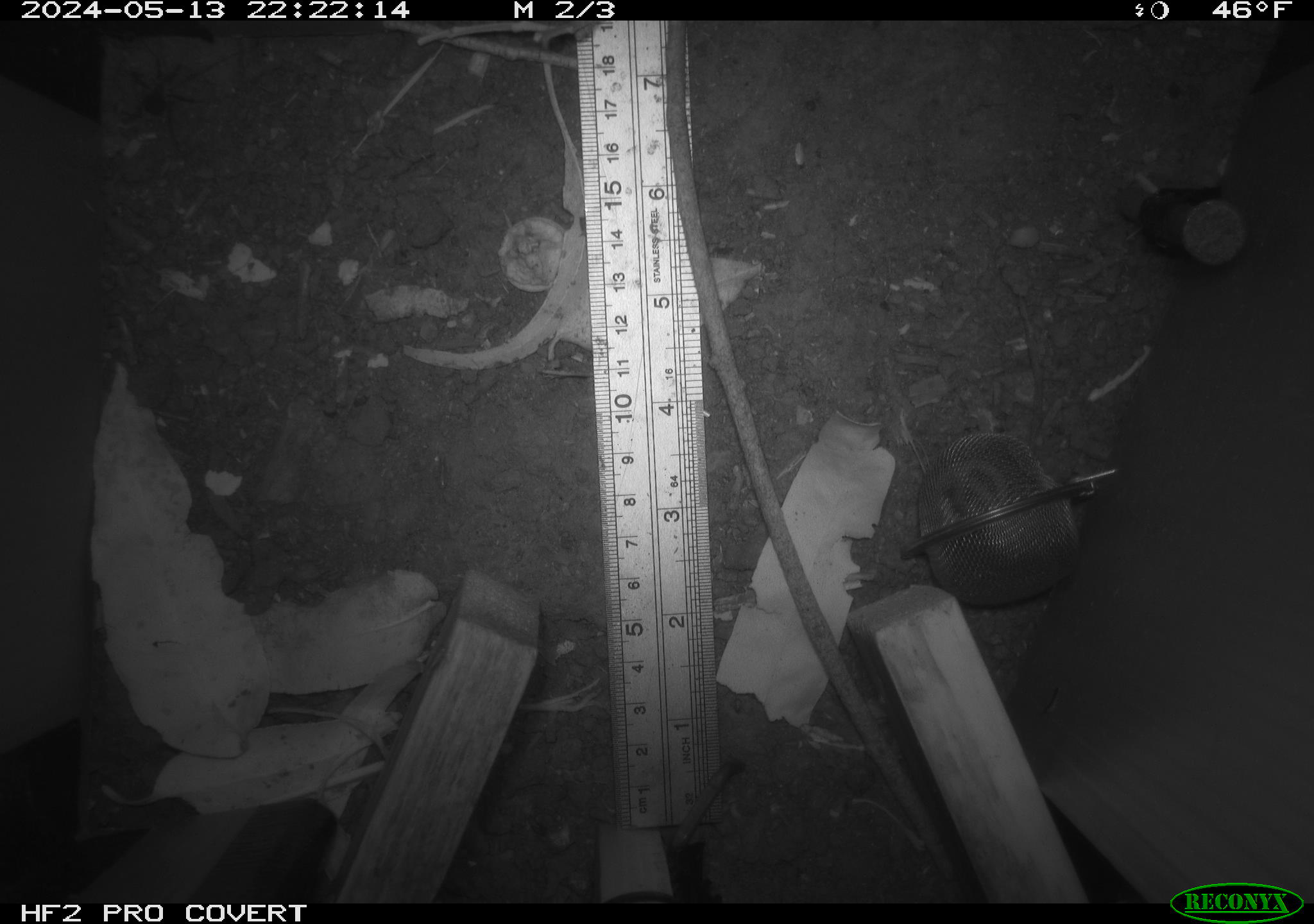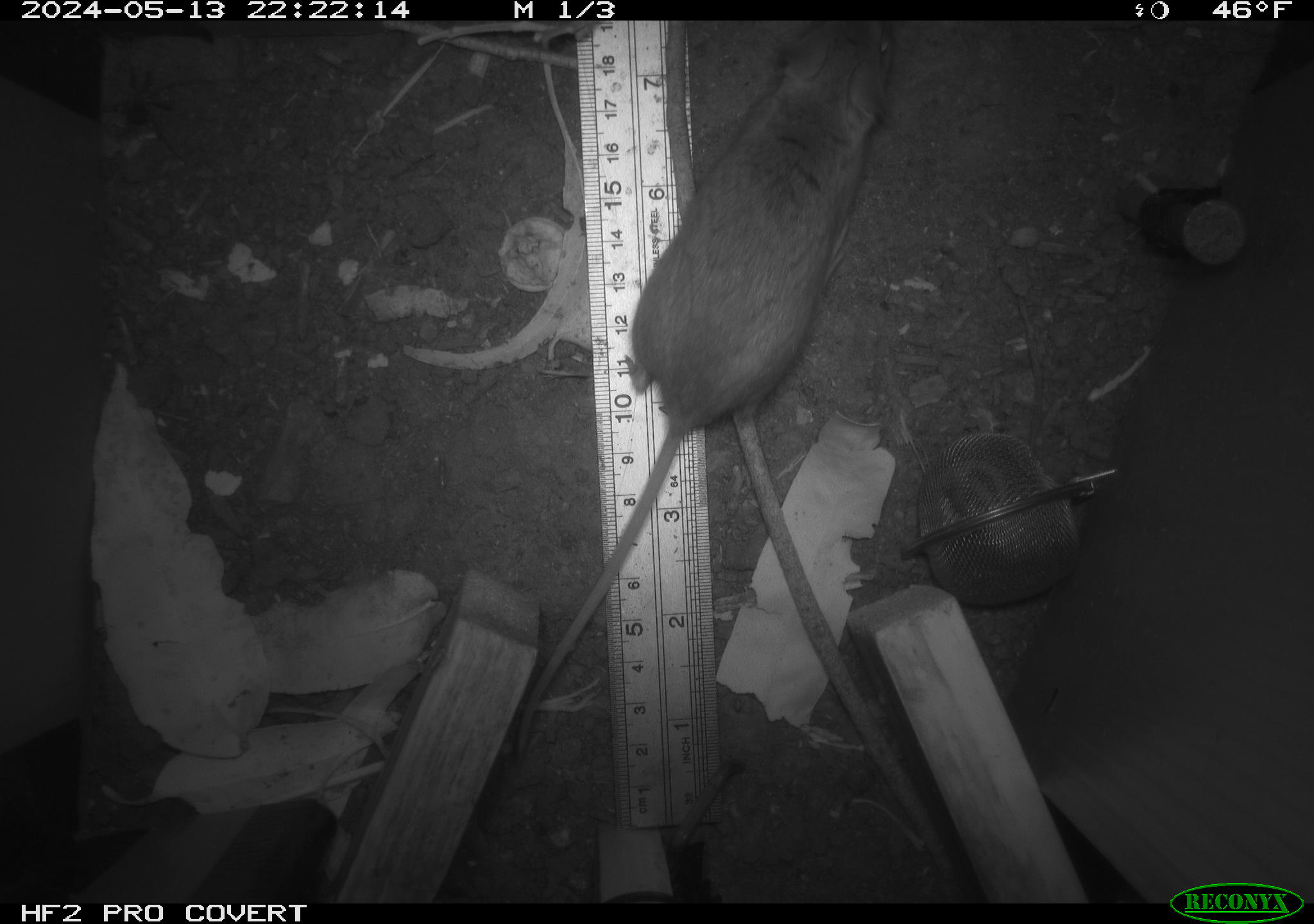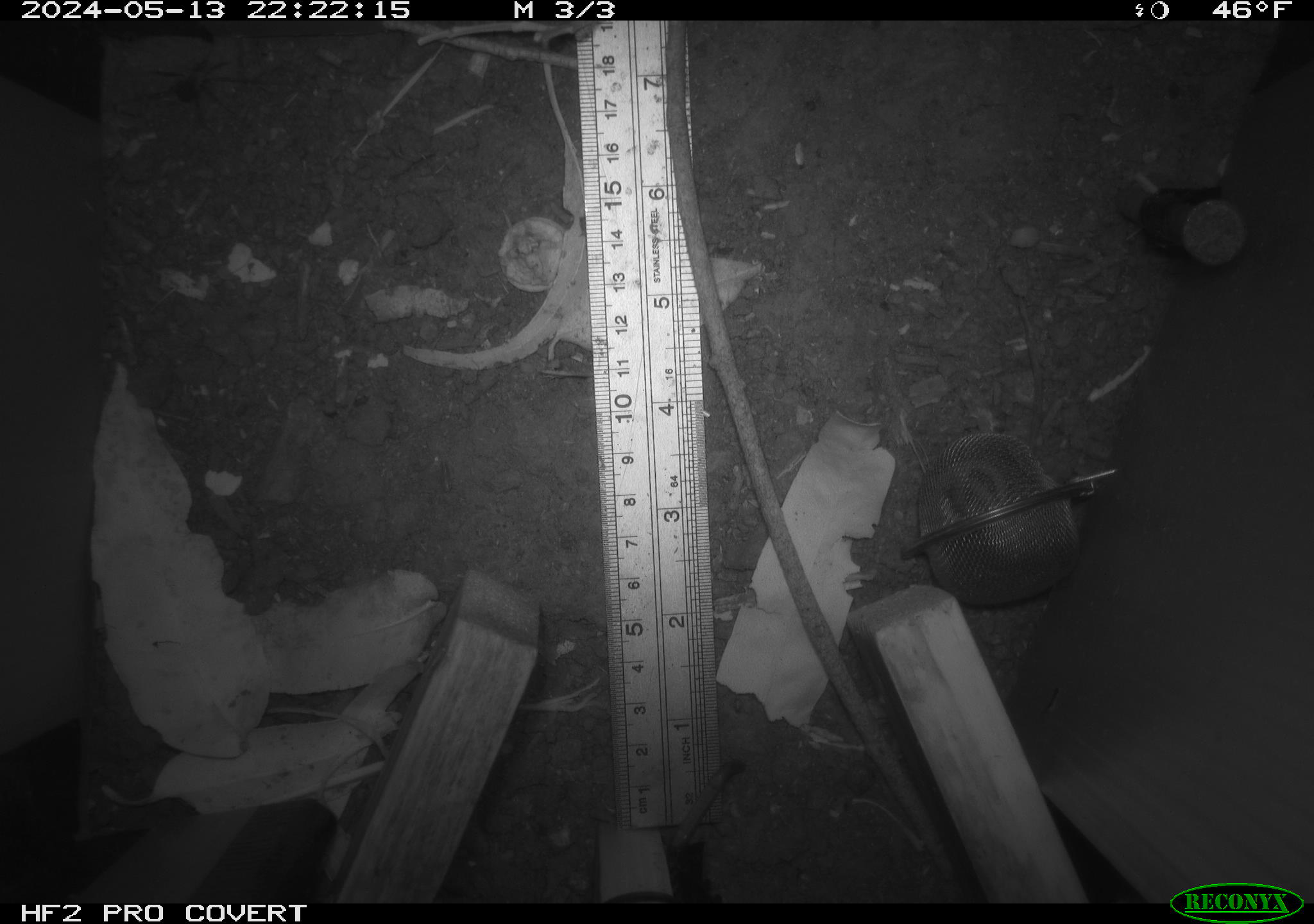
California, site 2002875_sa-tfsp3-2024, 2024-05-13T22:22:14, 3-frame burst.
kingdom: Animalia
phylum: Chordata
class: Mammalia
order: Rodentia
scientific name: Rodentia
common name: rodent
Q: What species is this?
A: Rodent (Rodentia).